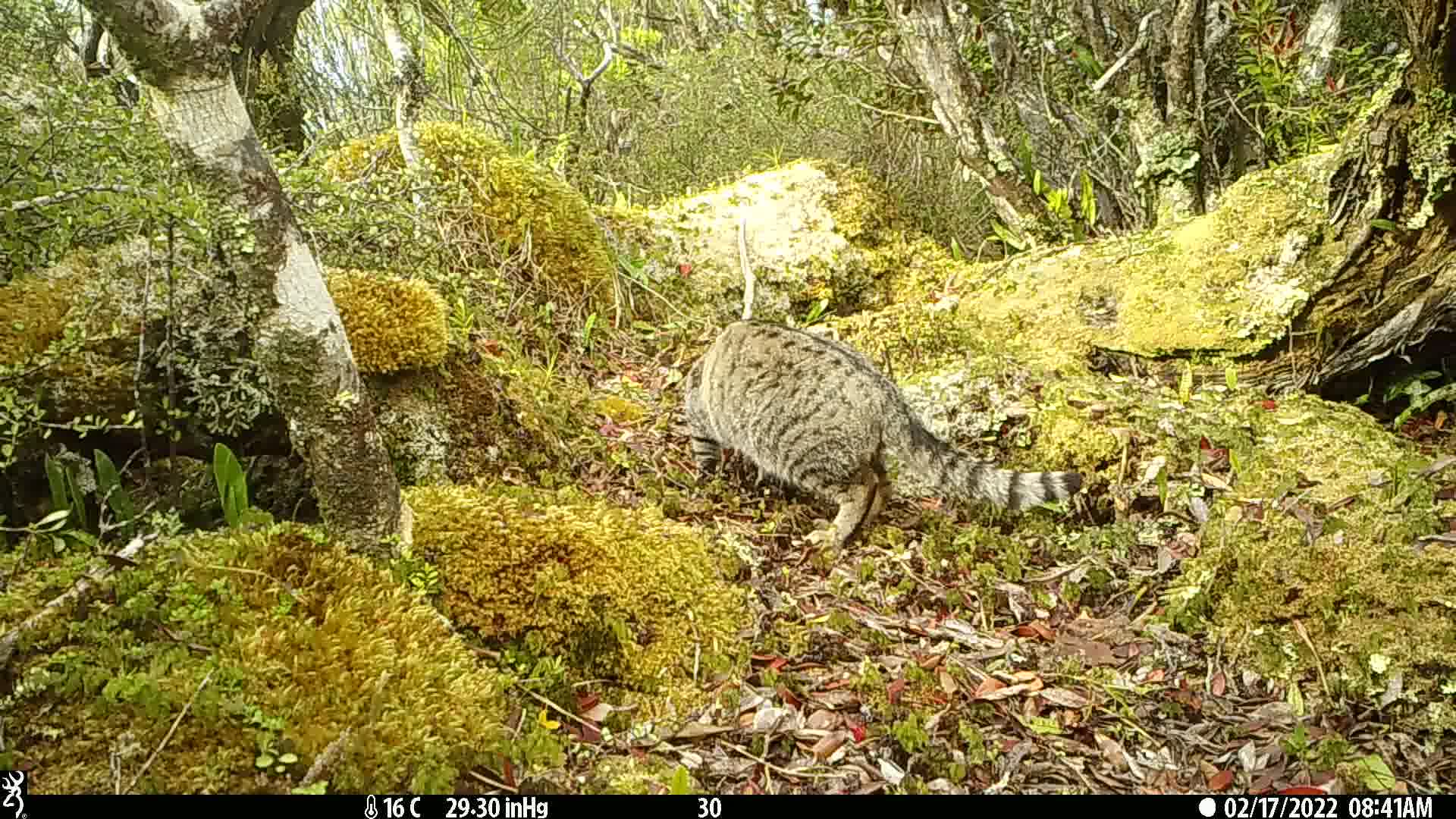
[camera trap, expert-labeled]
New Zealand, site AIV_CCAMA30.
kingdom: Animalia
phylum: Chordata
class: Mammalia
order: Carnivora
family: Felidae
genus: Felis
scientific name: Felis catus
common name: domestic cat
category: cat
Cat (domestic cat) (Felis catus).